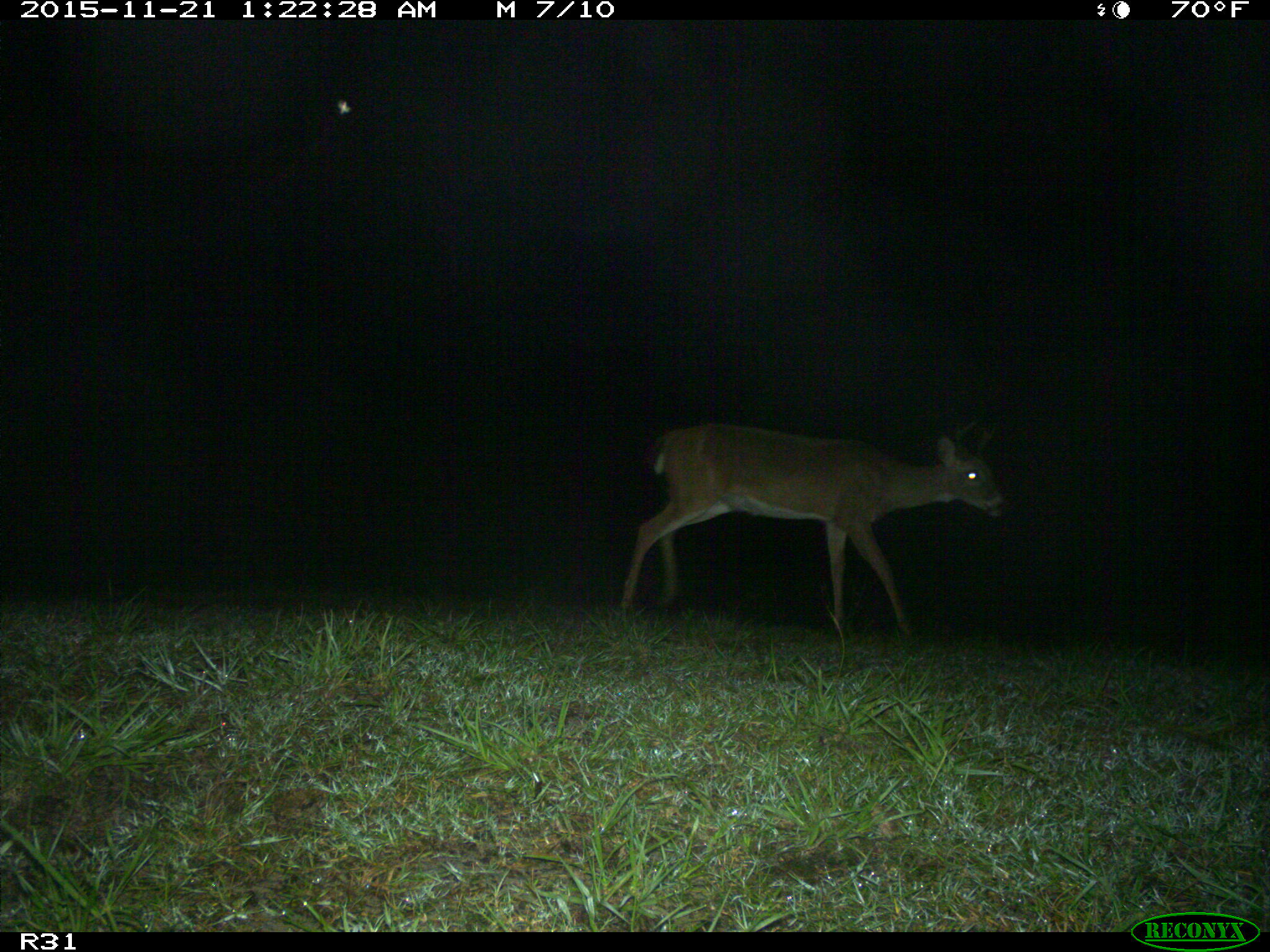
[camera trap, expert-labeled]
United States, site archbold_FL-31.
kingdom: Animalia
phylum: Chordata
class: Mammalia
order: Artiodactyla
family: Cervidae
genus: Odocoileus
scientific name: Odocoileus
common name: deer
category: unidentified deer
Unidentified deer (deer) (Odocoileus).